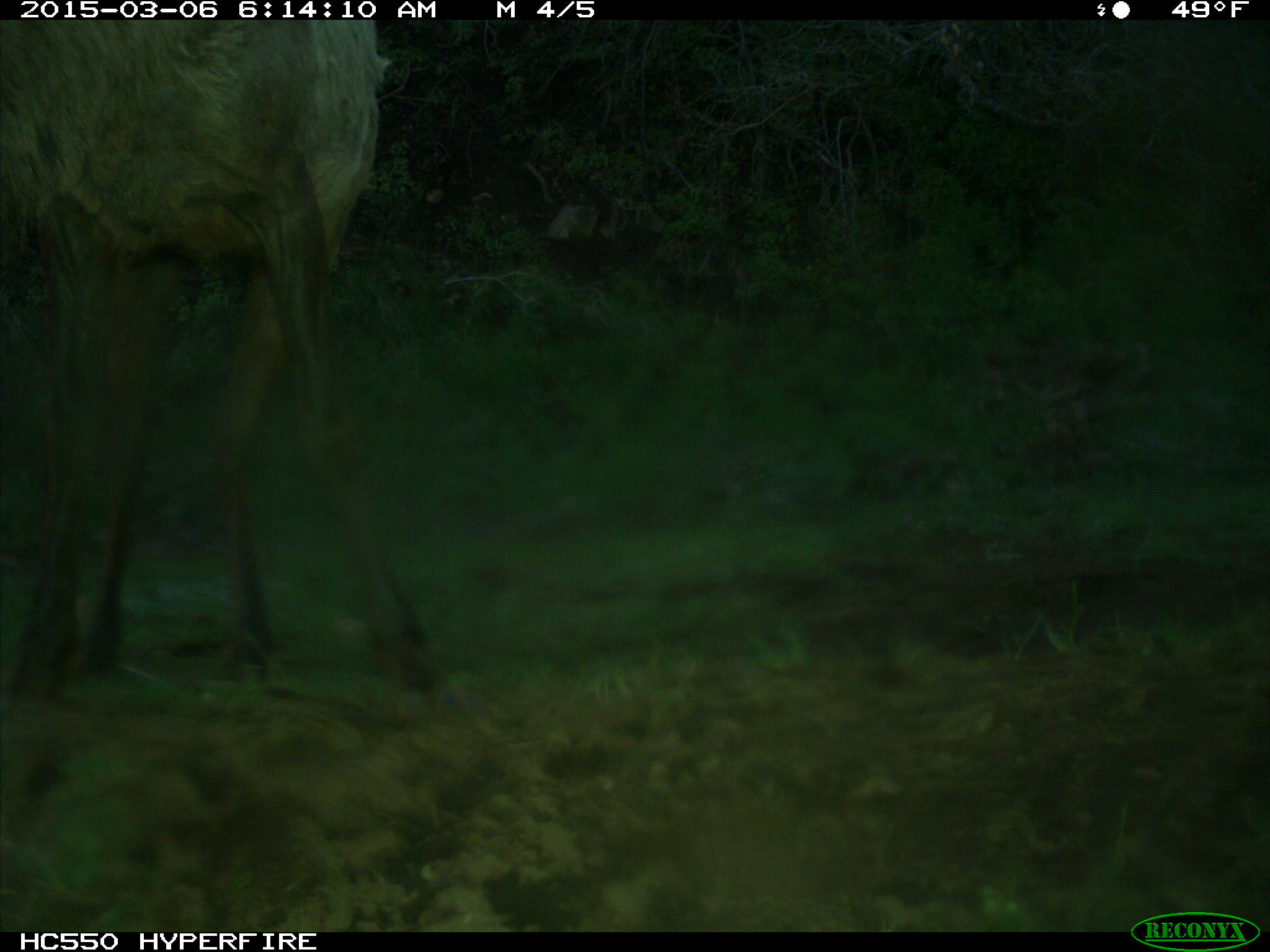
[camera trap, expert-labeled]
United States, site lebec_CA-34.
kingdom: Animalia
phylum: Chordata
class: Mammalia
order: Artiodactyla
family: Cervidae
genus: Cervus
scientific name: Cervus canadensis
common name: elk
Cervus canadensis (elk).